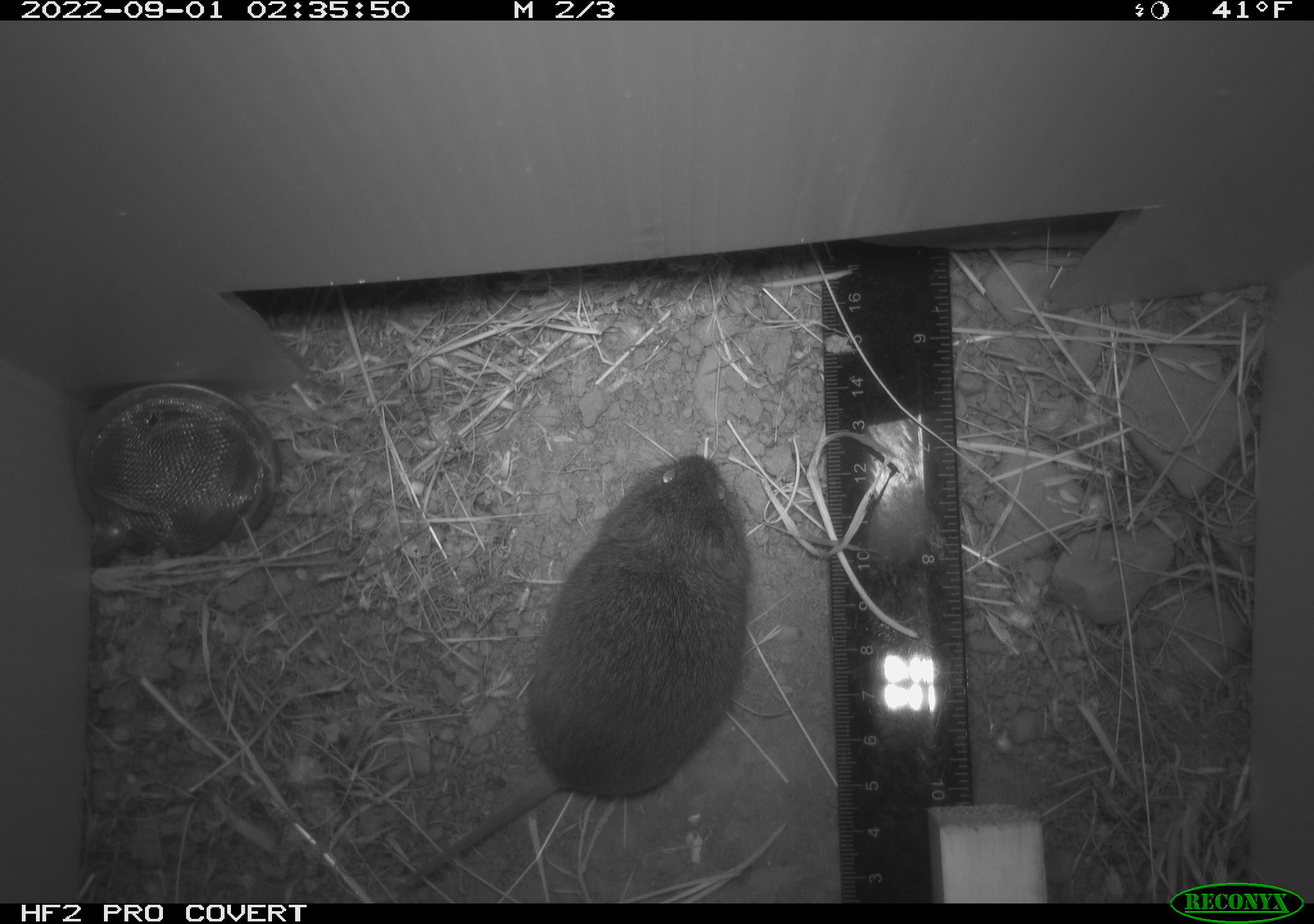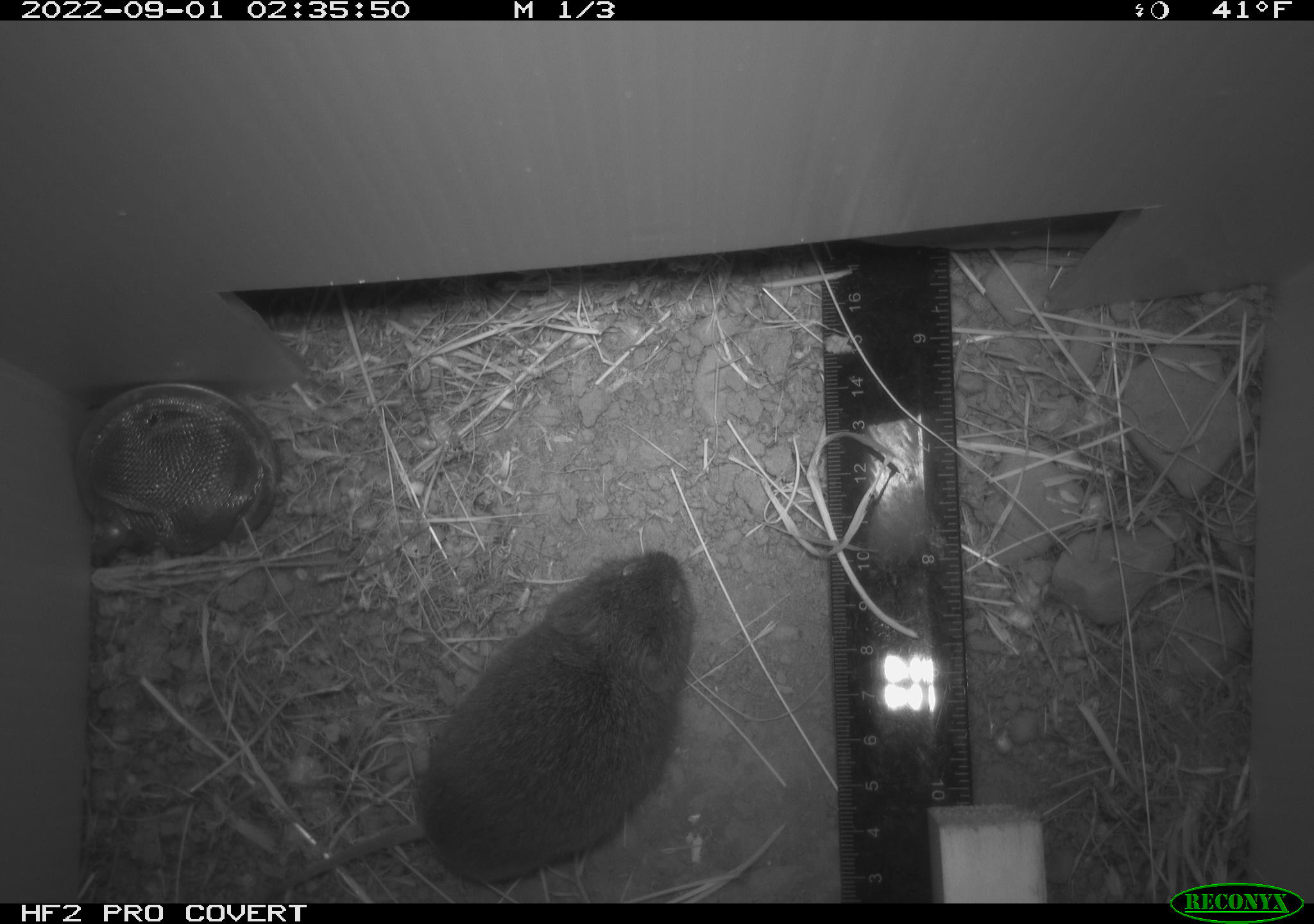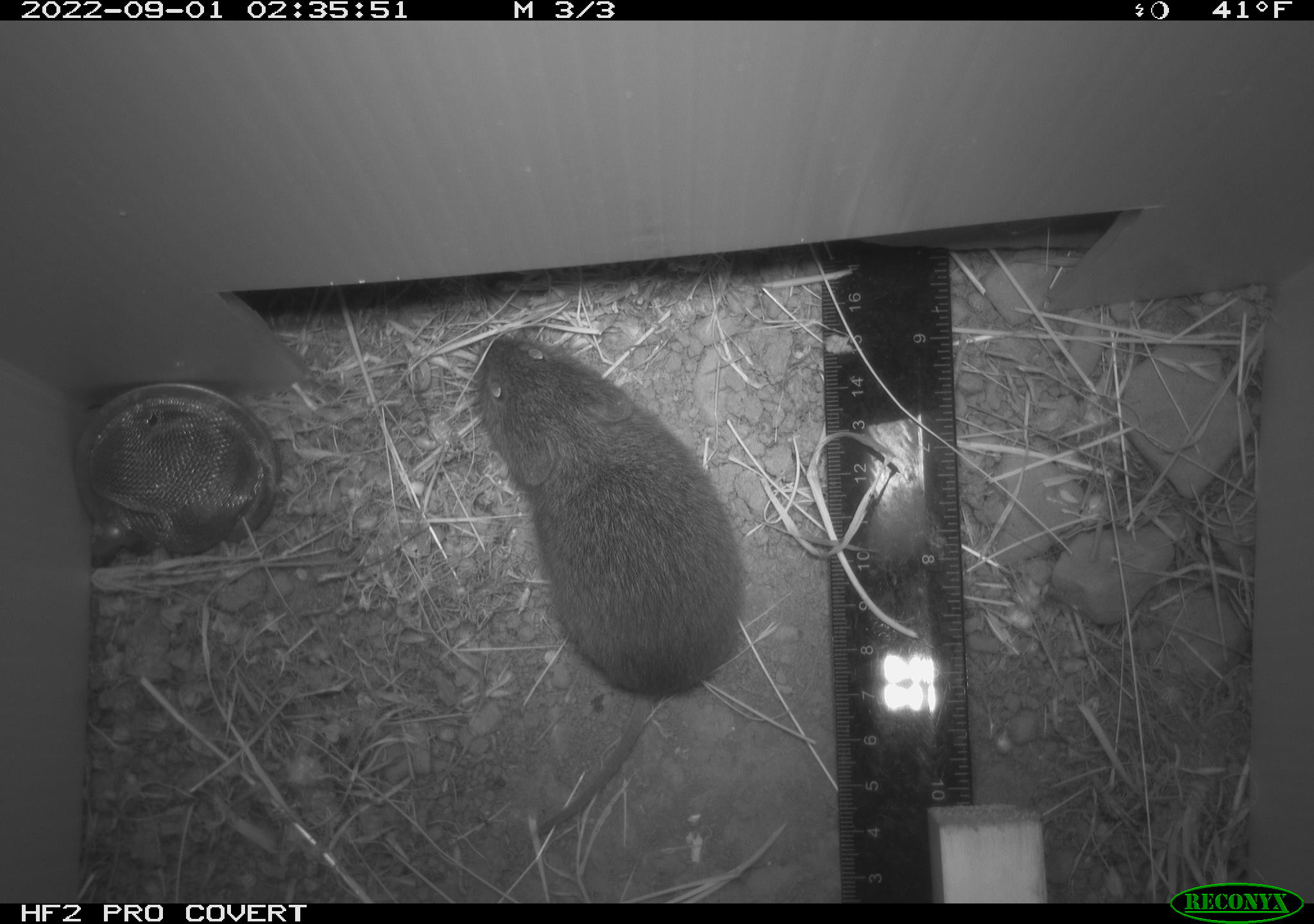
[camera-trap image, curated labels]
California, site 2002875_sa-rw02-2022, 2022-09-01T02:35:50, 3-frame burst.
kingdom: Animalia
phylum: Chordata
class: Mammalia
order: Rodentia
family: Cricetidae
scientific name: Arvicolinae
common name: voles, lemmings, and muskrats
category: arvicolinae subfamily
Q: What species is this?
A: Arvicolinae subfamily (voles, lemmings, and muskrats) (Arvicolinae).